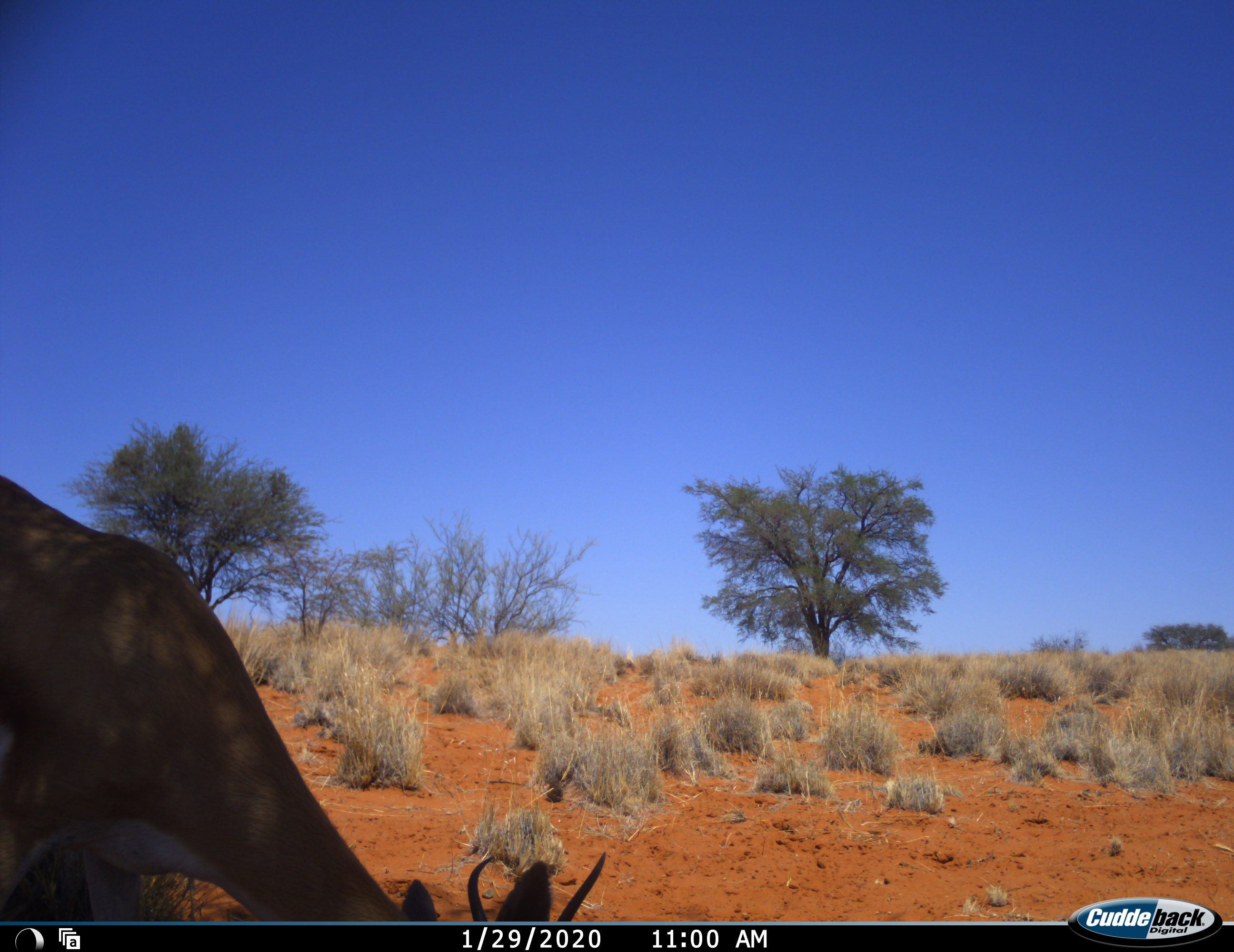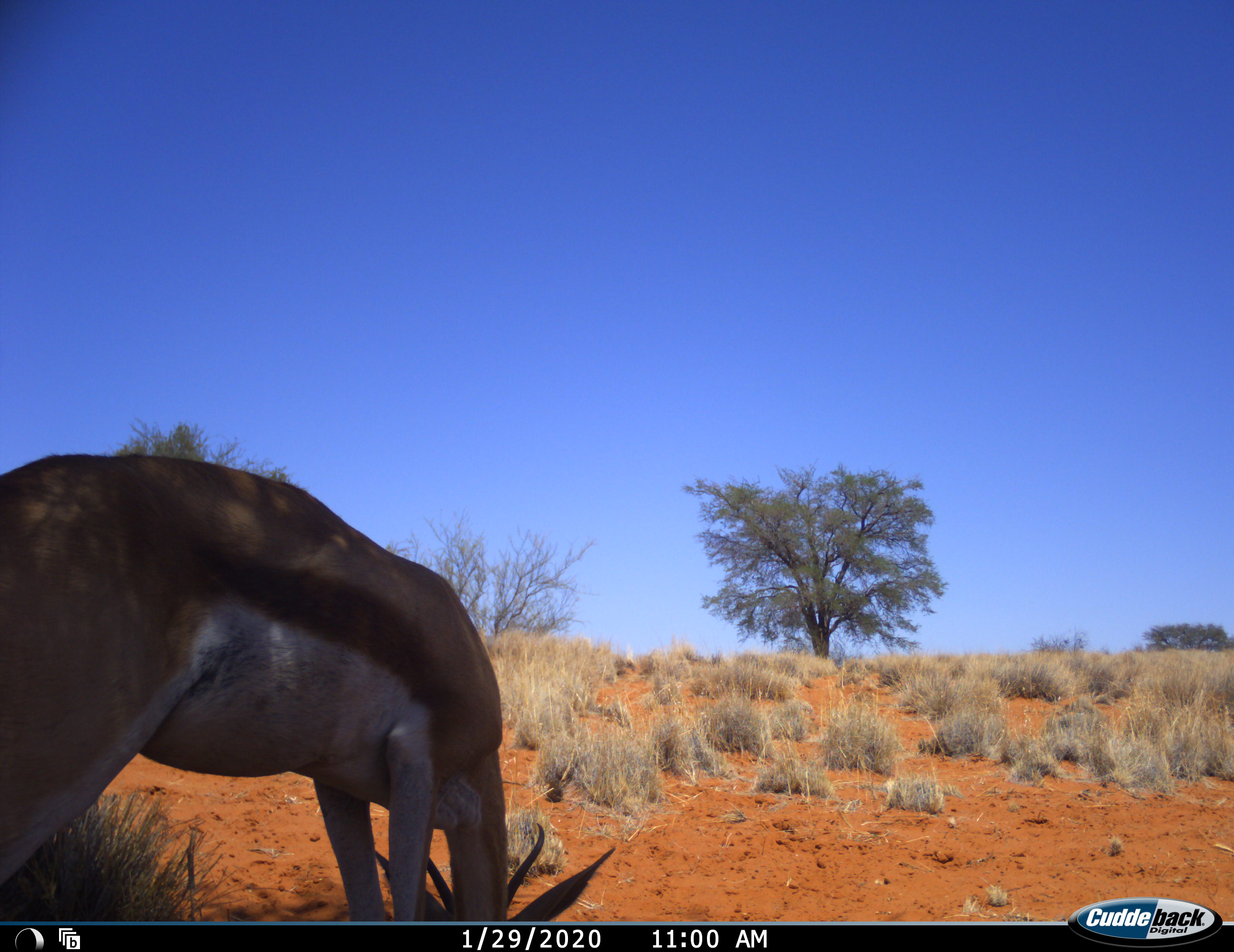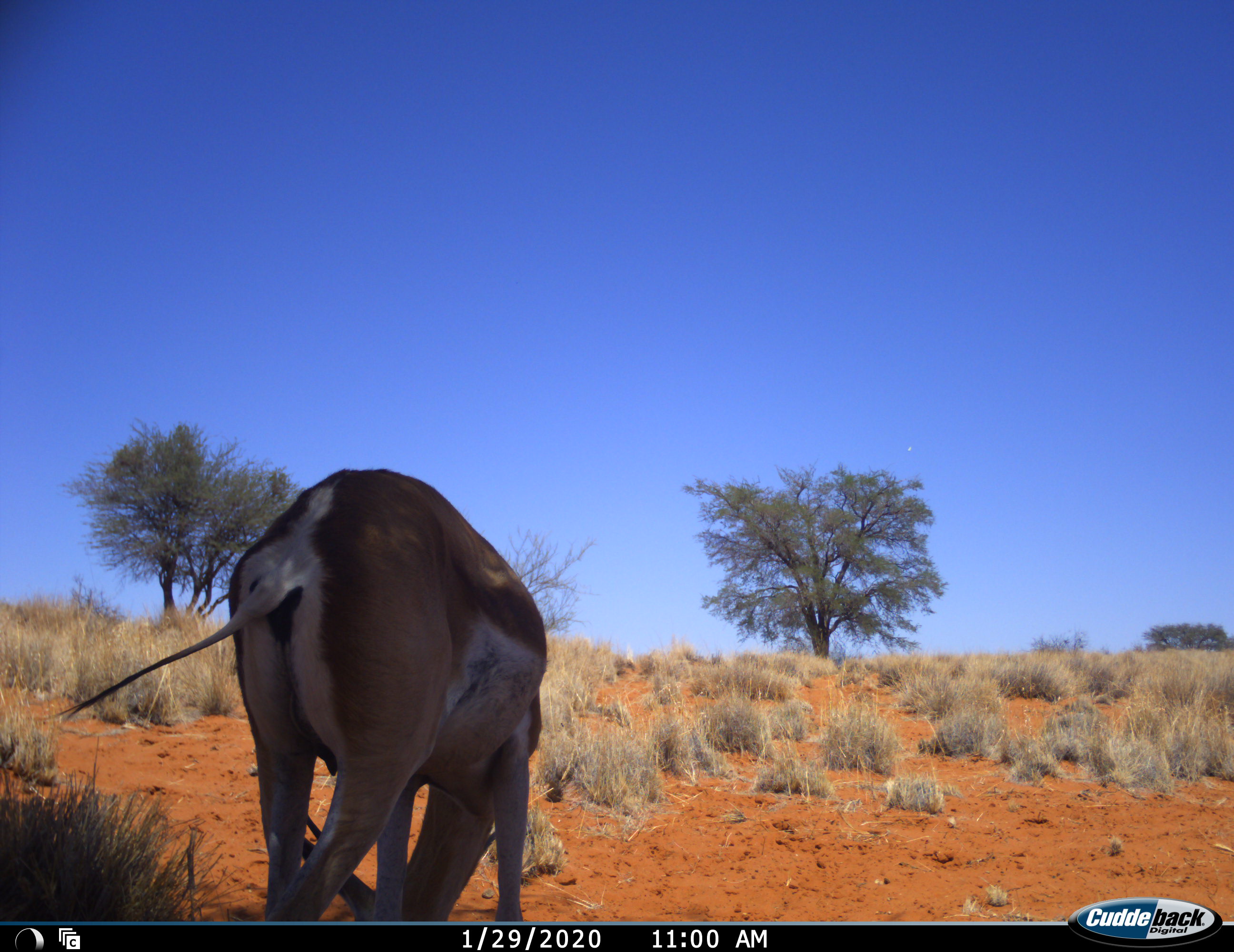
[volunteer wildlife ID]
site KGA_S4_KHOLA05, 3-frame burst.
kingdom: Animalia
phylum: Chordata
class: Mammalia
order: Artiodactyla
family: Bovidae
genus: Antidorcas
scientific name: Antidorcas marsupialis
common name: springbok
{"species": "springbok (Antidorcas marsupialis)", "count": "1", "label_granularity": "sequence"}